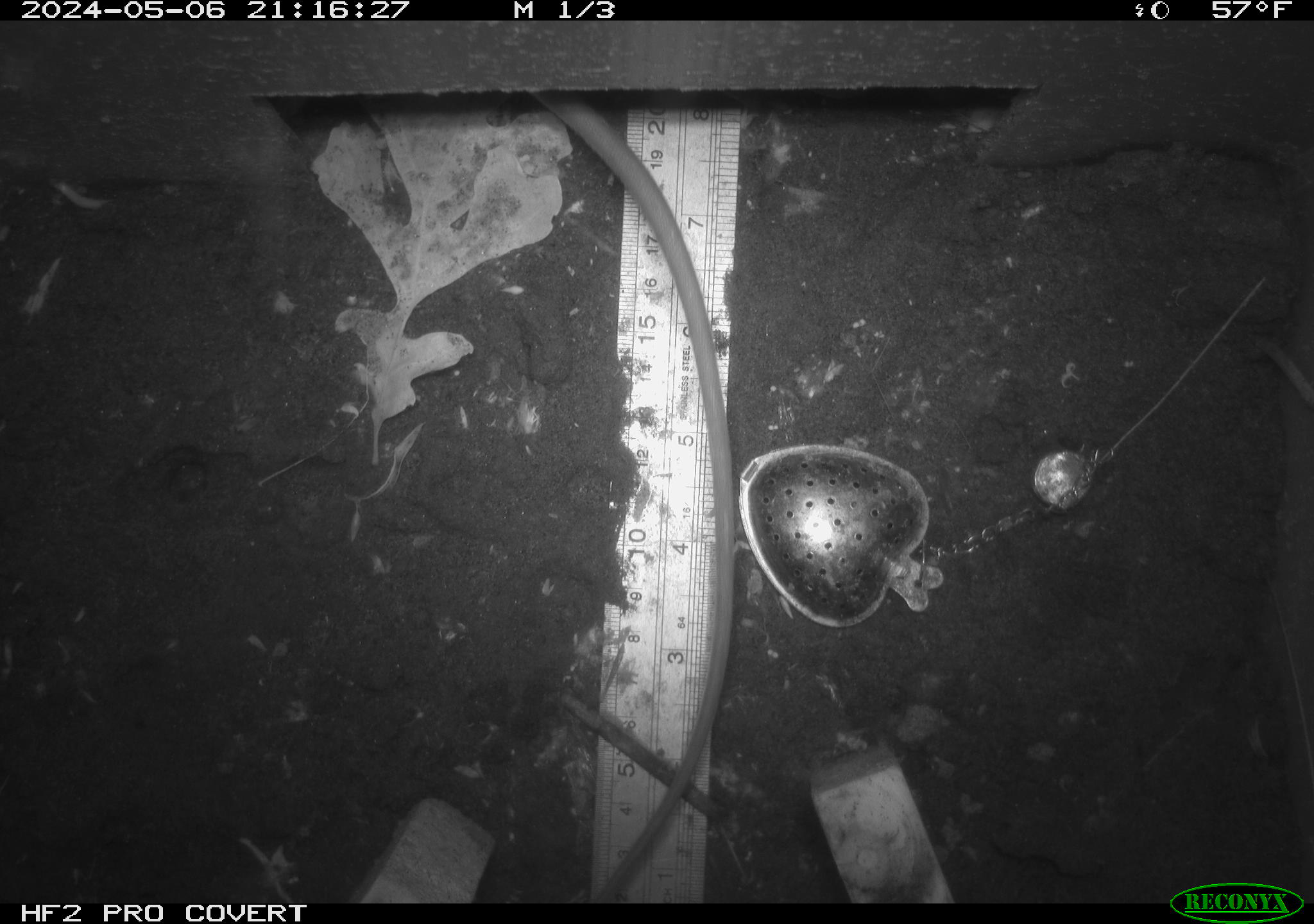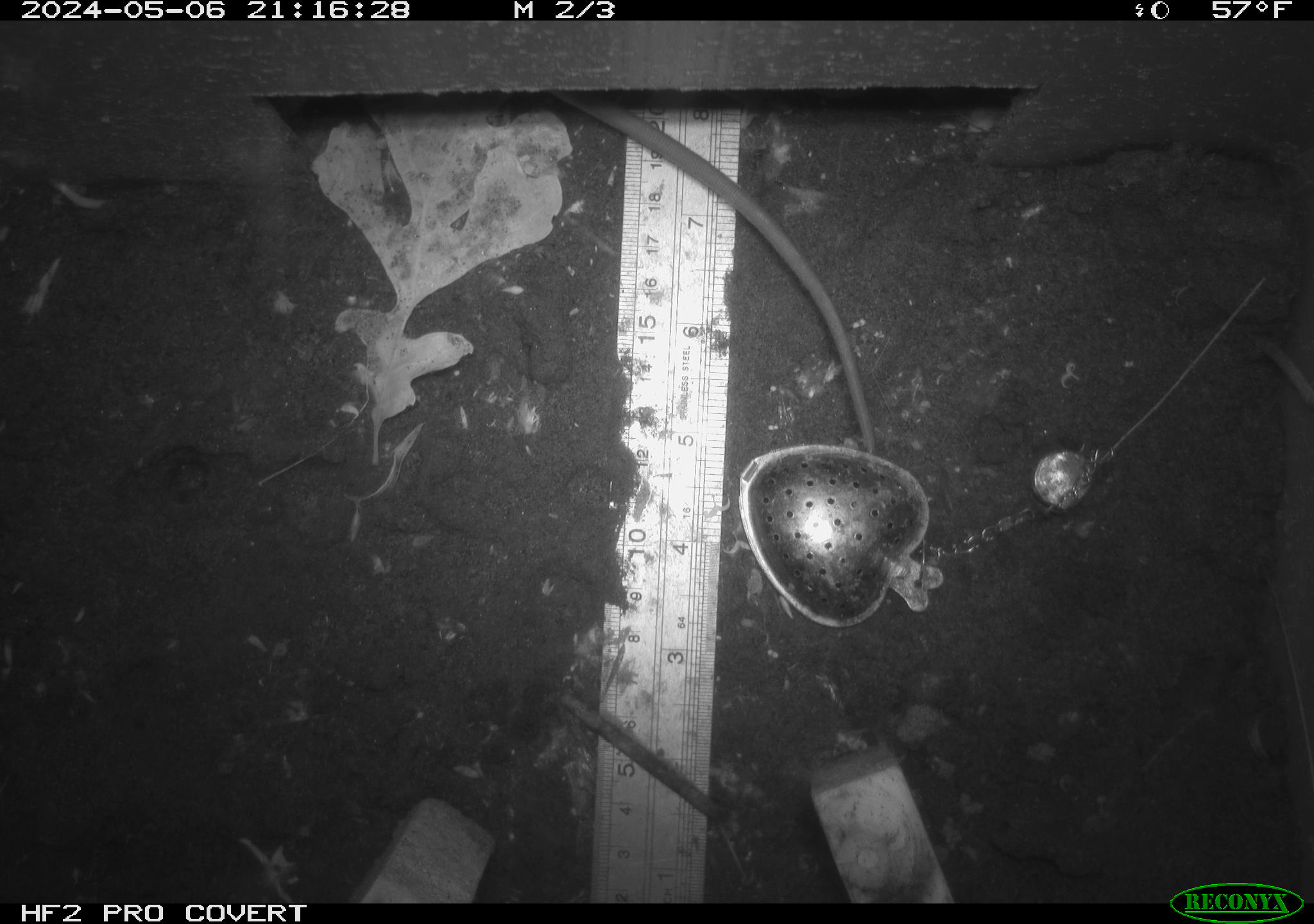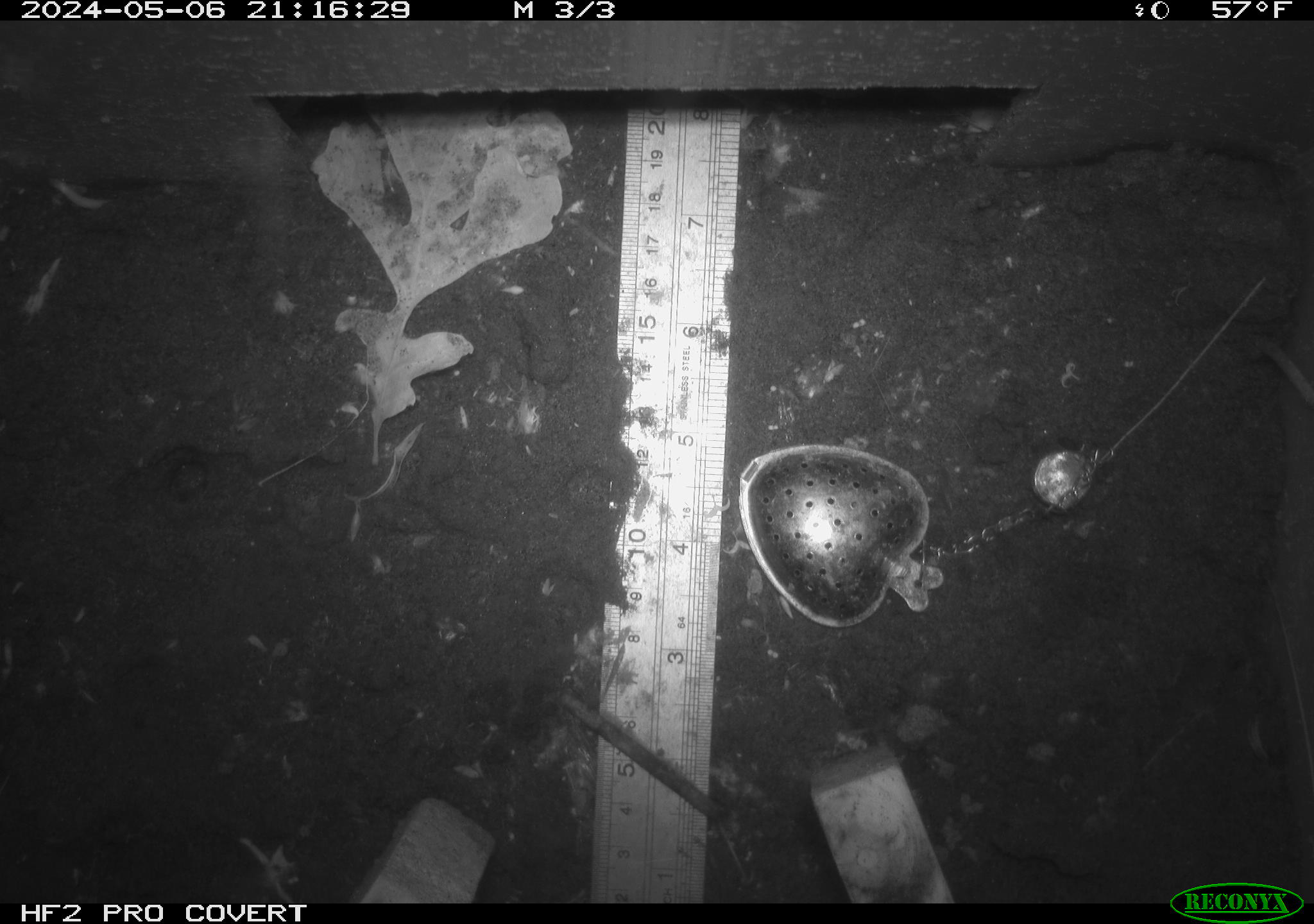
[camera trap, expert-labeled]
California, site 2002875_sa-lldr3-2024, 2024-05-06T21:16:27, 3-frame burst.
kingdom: Animalia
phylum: Chordata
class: Mammalia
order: Rodentia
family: Muridae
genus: Rattus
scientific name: Rattus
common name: rat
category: rattus species